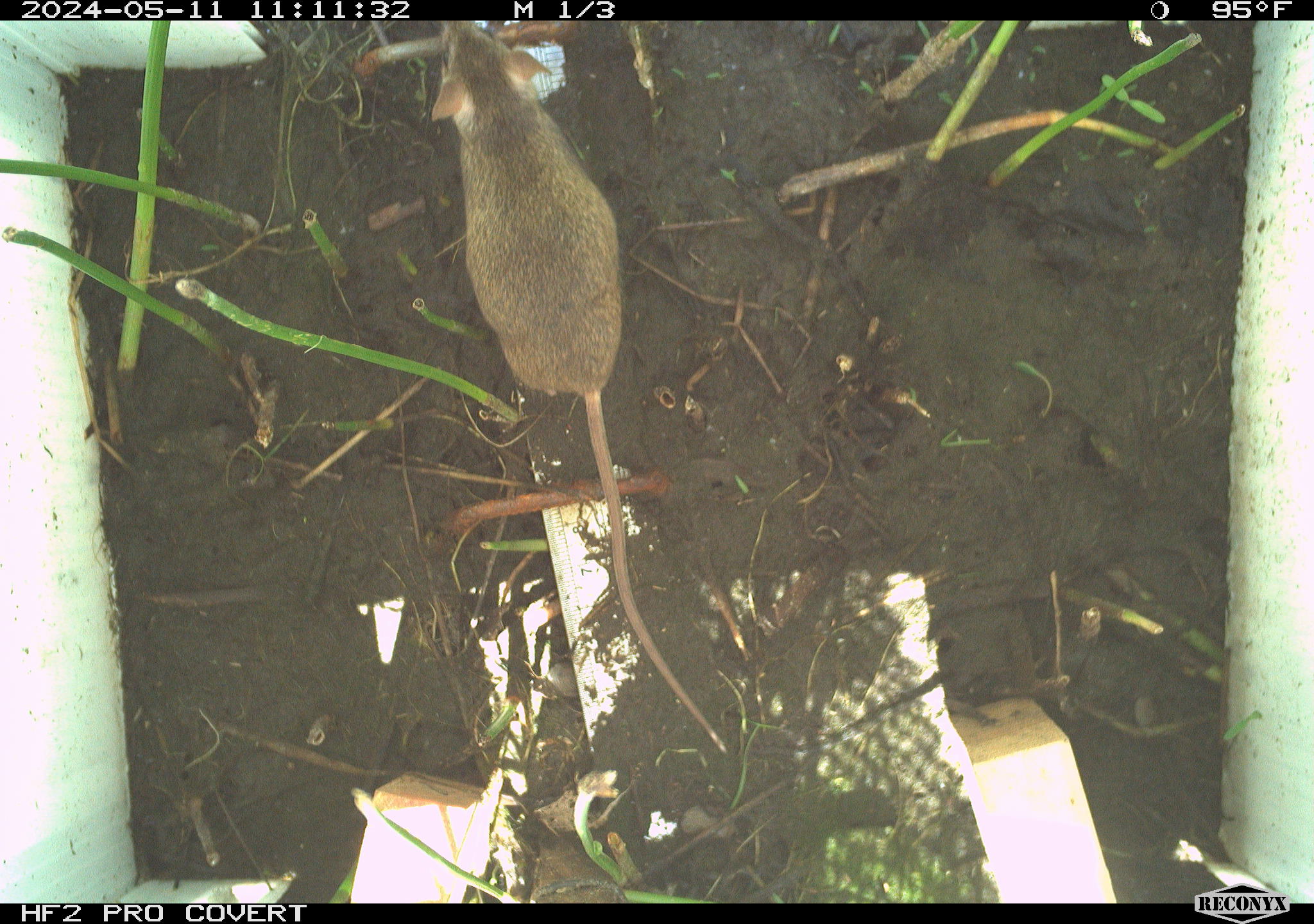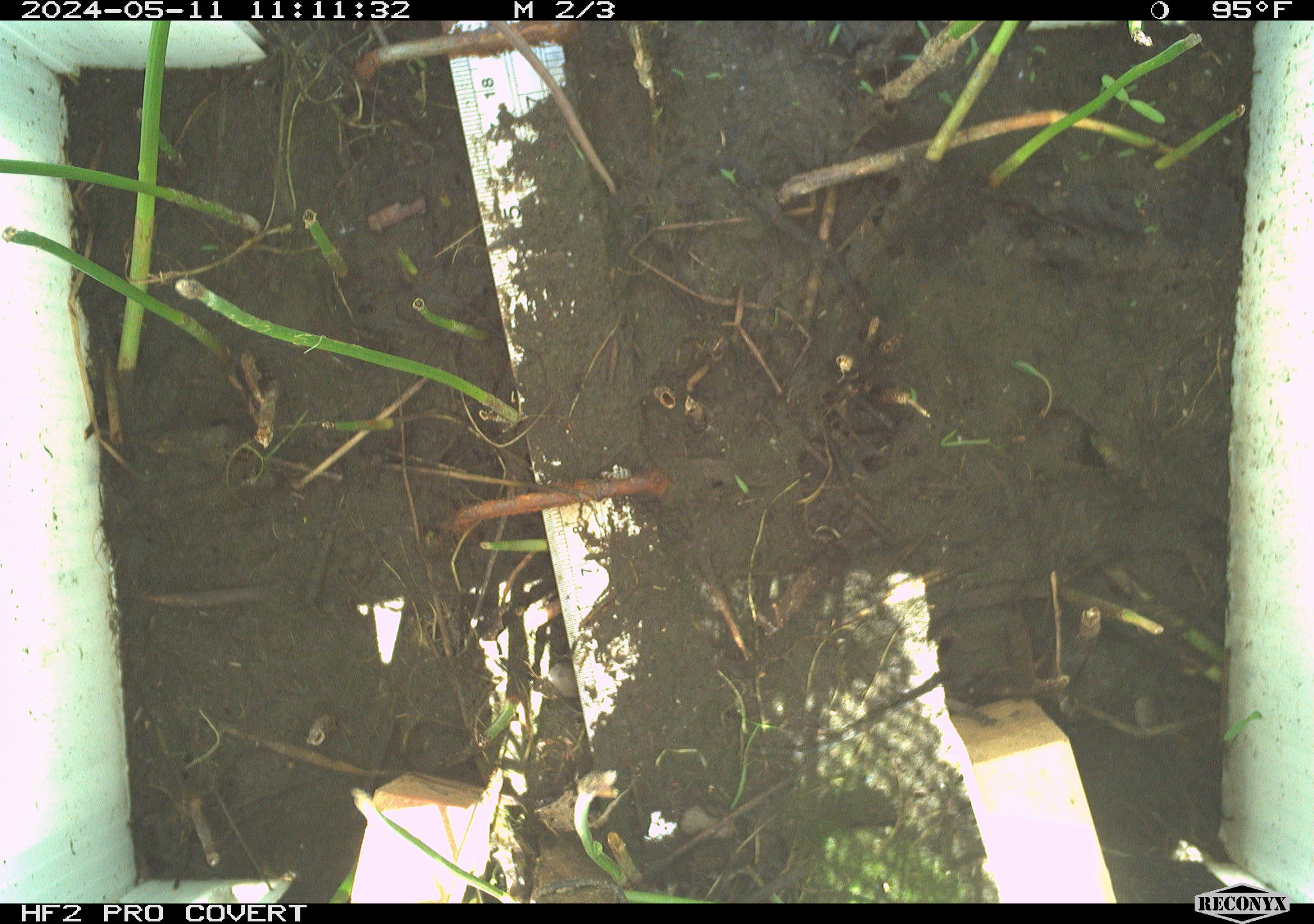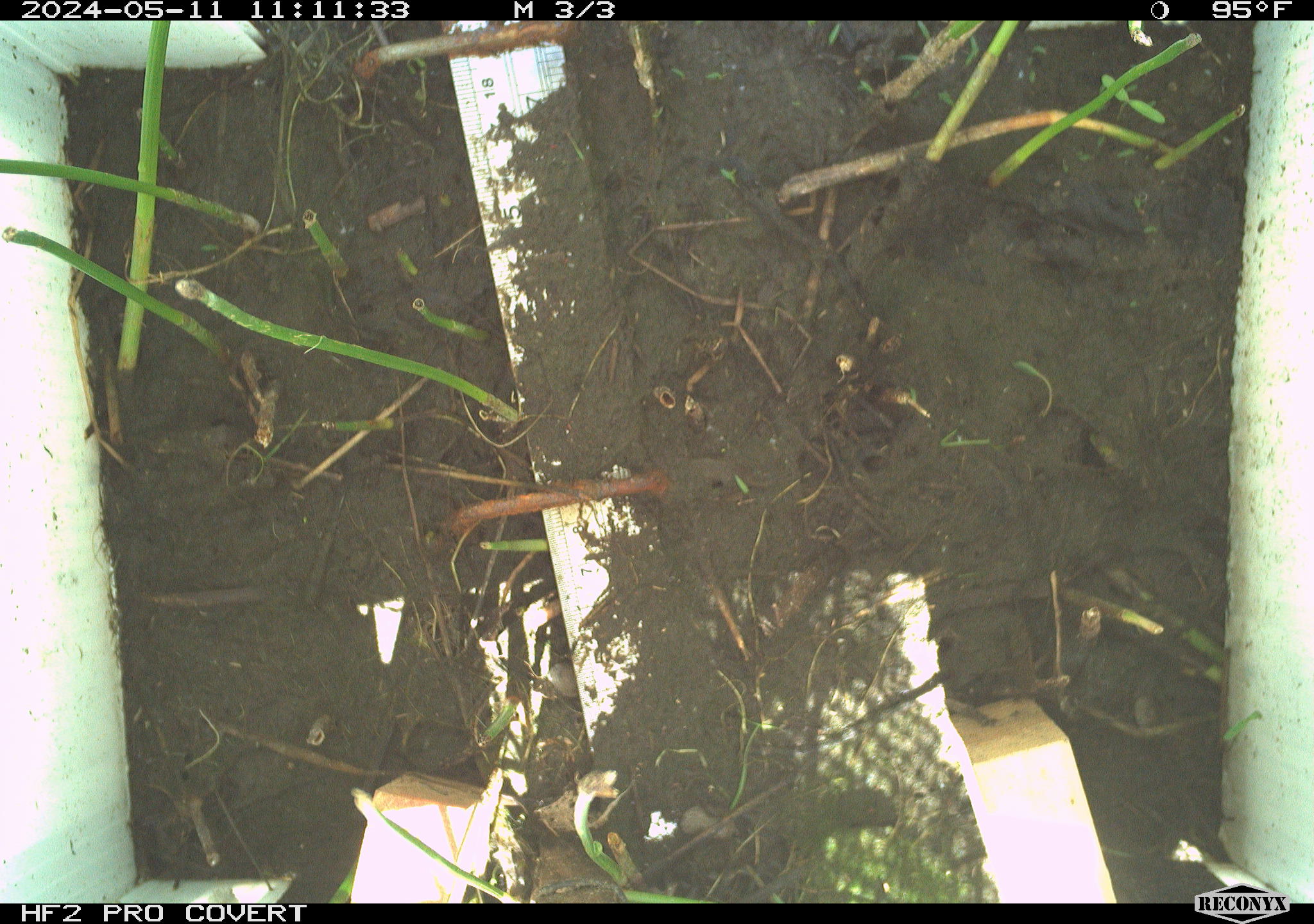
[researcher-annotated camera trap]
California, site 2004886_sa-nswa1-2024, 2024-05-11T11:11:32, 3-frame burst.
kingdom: Animalia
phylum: Chordata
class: Mammalia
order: Rodentia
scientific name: Rodentia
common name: mouse species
Mouse species (Rodentia).